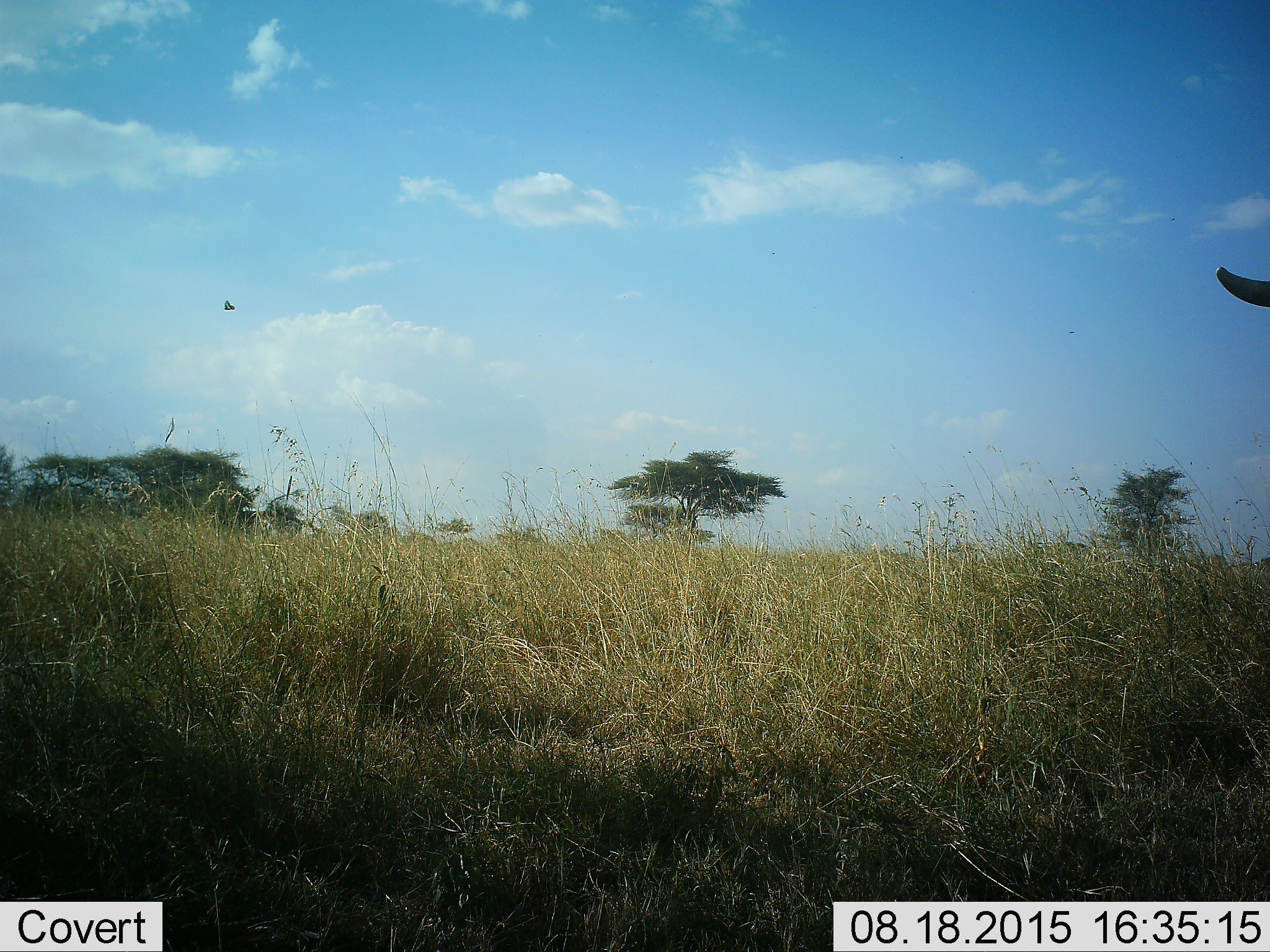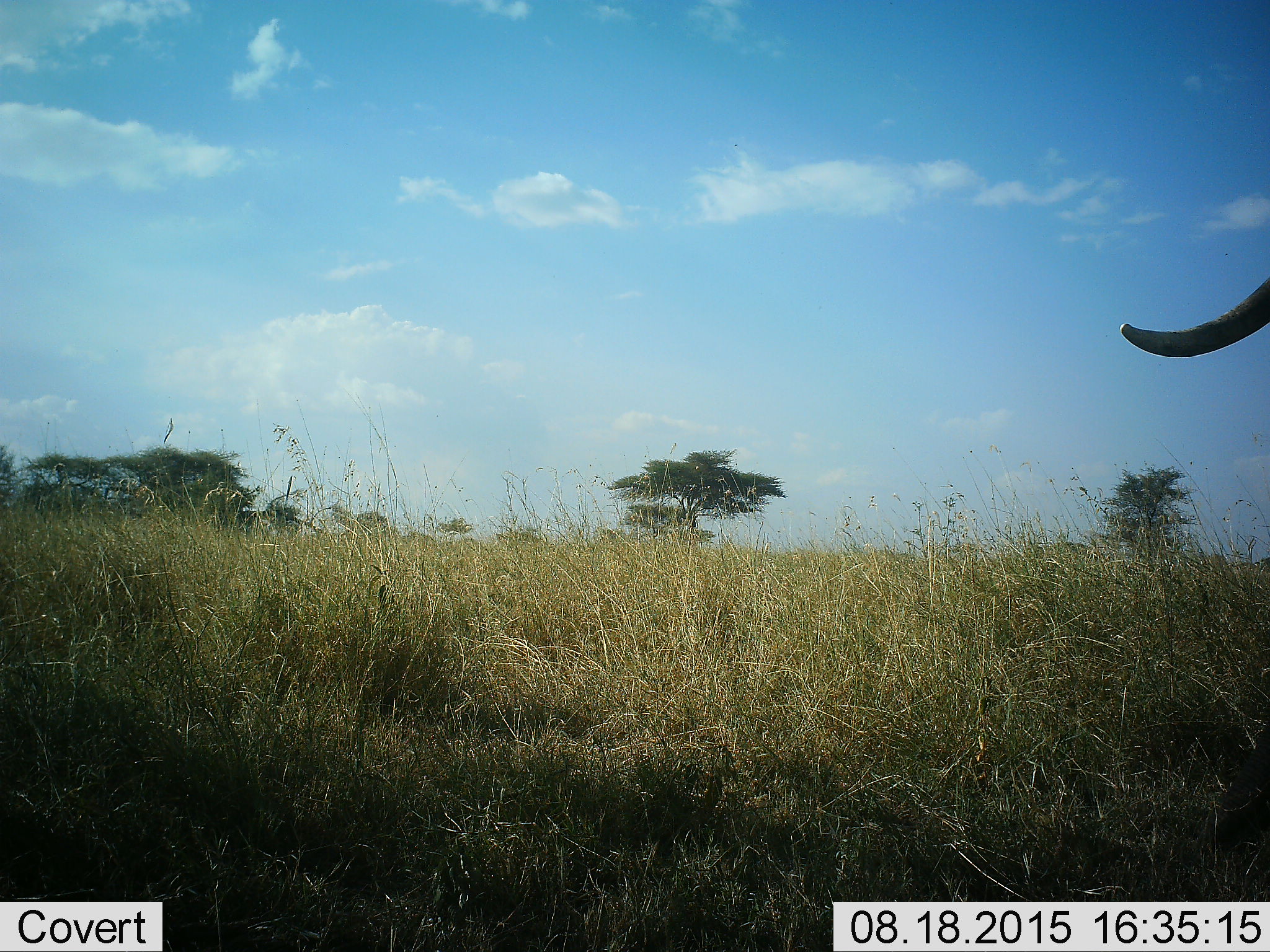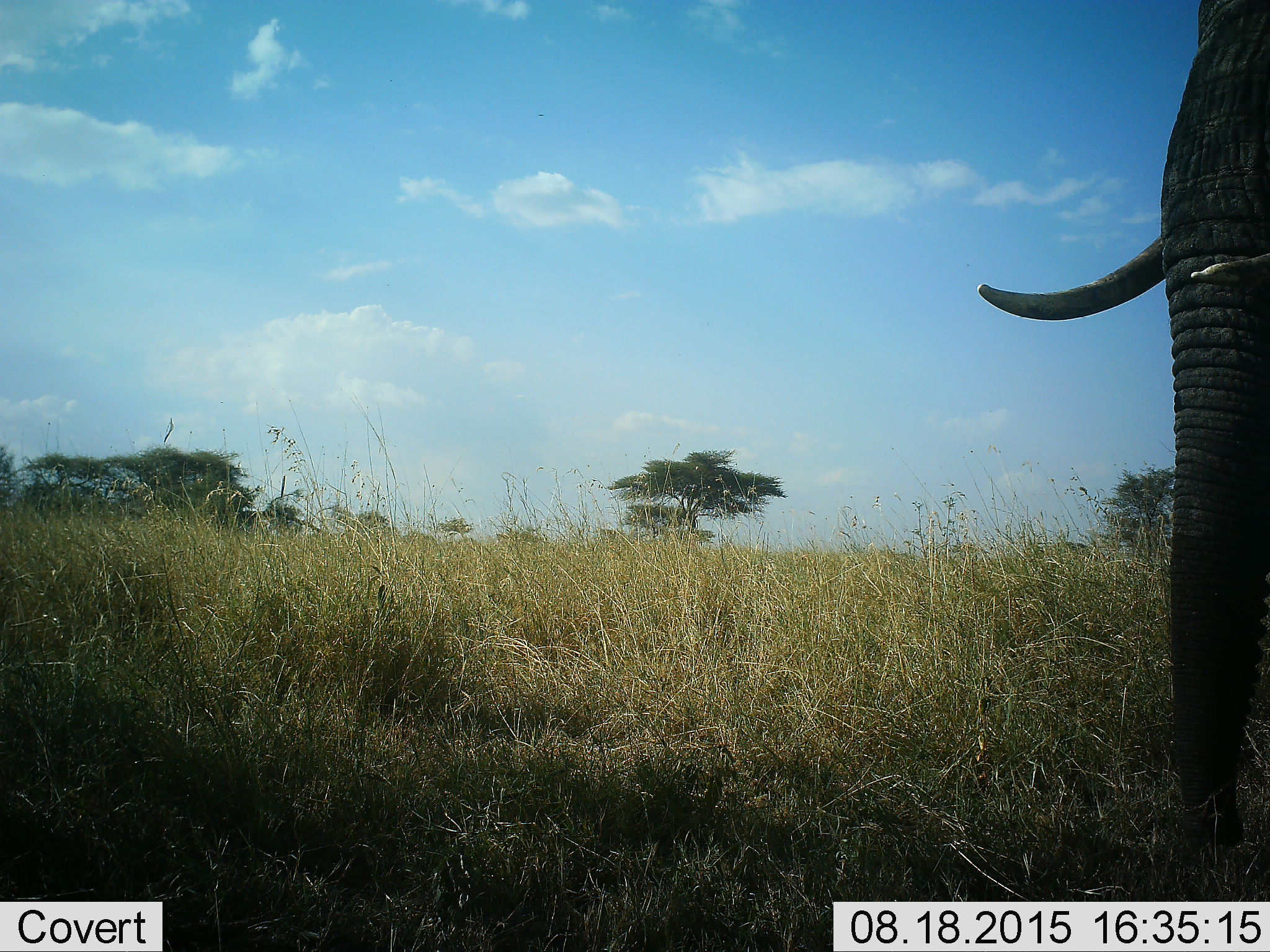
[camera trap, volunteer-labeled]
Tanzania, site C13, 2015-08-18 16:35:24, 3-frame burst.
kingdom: Animalia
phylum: Chordata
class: Mammalia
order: Proboscidea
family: Elephantidae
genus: Loxodonta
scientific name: Loxodonta africana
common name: african bush elephant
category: elephant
Elephant (african bush elephant) (Loxodonta africana), count 1. Behavior (volunteer vote fractions): standing 7%, resting 0%, moving 87%, interacting 0%. Young present (vote fraction): 0%. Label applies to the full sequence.